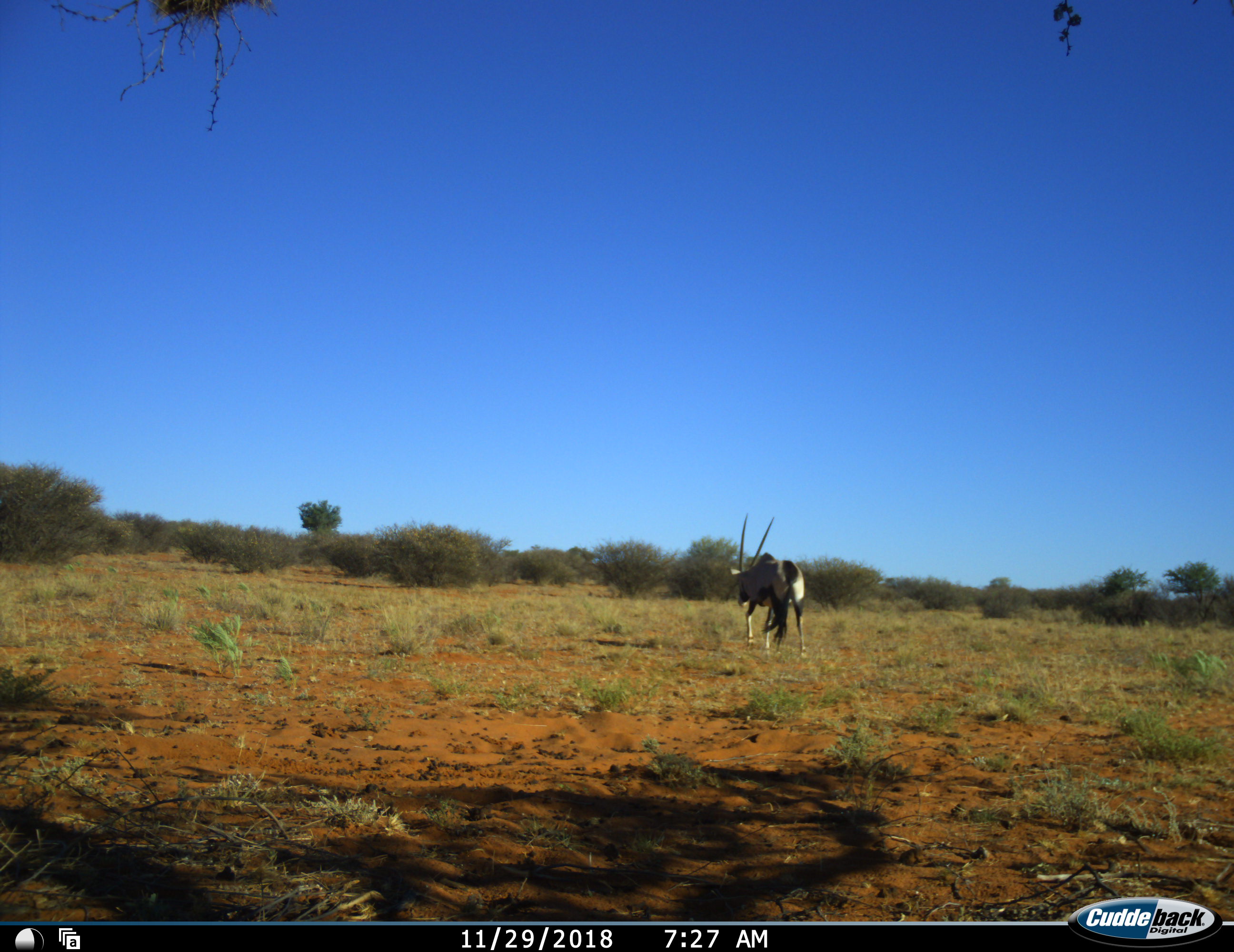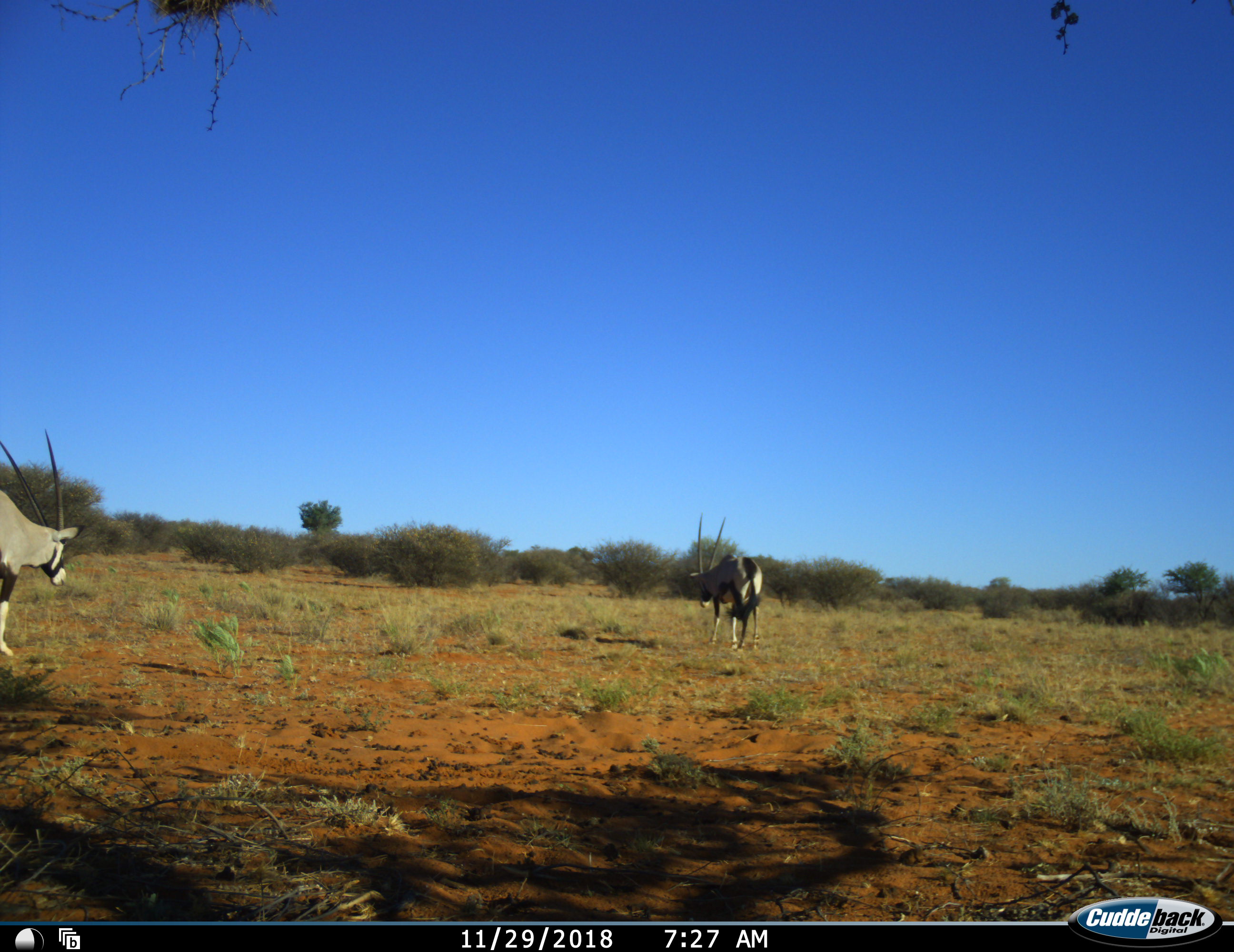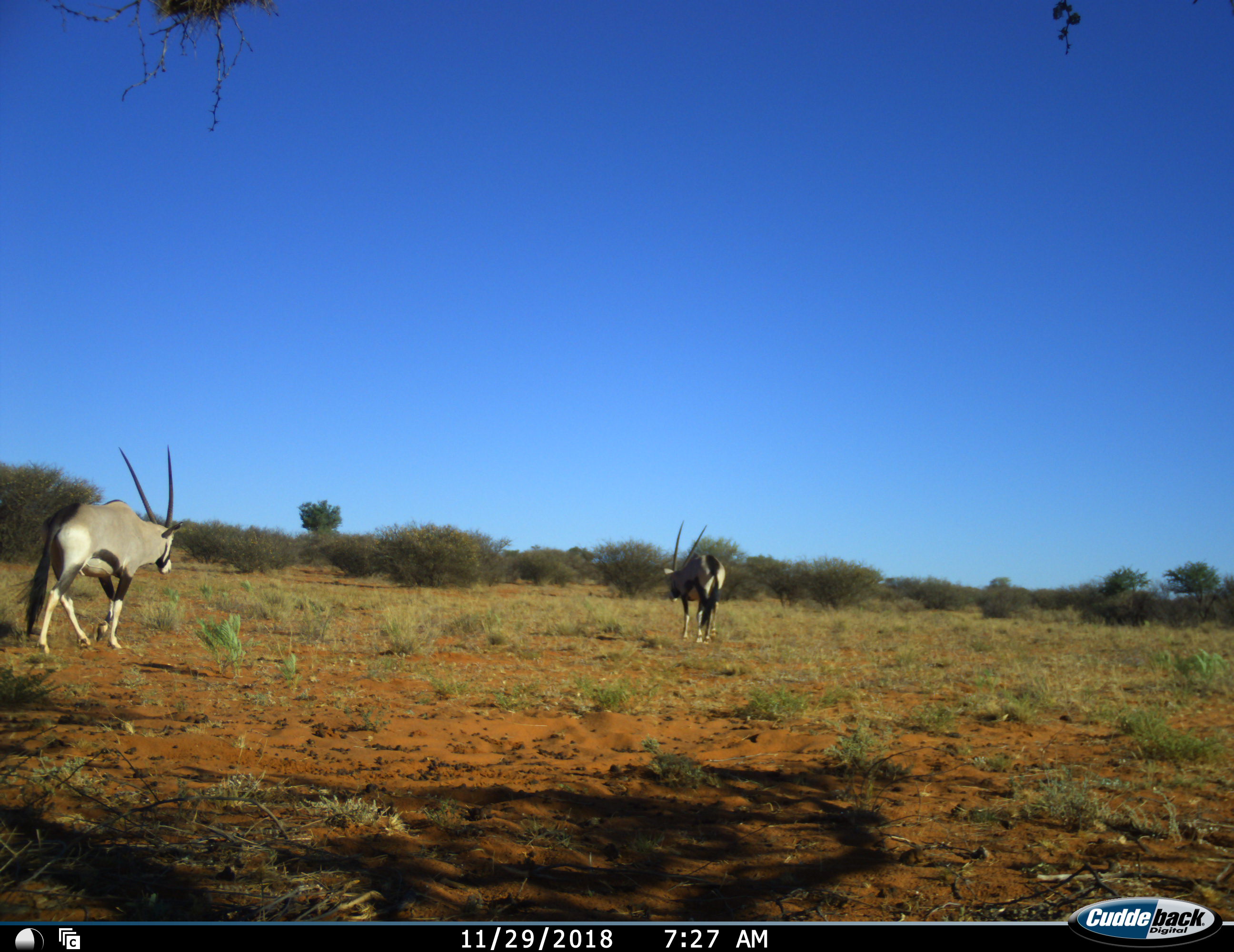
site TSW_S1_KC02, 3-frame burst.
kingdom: Animalia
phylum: Chordata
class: Mammalia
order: Artiodactyla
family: Bovidae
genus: Oryx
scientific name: Oryx gazella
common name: gemsbok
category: oryx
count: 2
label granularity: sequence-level